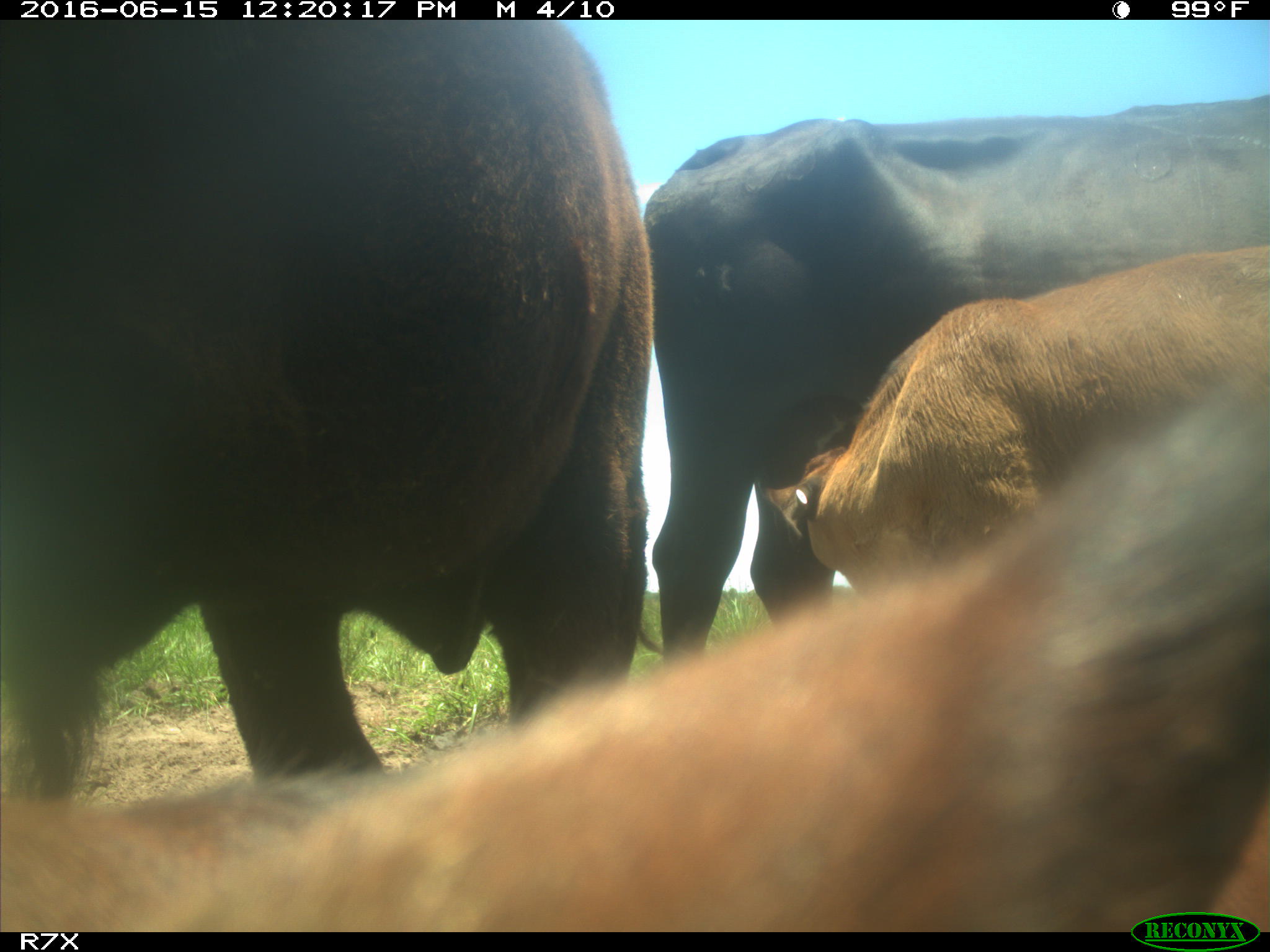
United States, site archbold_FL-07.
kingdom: Animalia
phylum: Chordata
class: Mammalia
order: Artiodactyla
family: Bovidae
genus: Bos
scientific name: Bos taurus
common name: domestic cow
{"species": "Bos taurus (domestic cow)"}